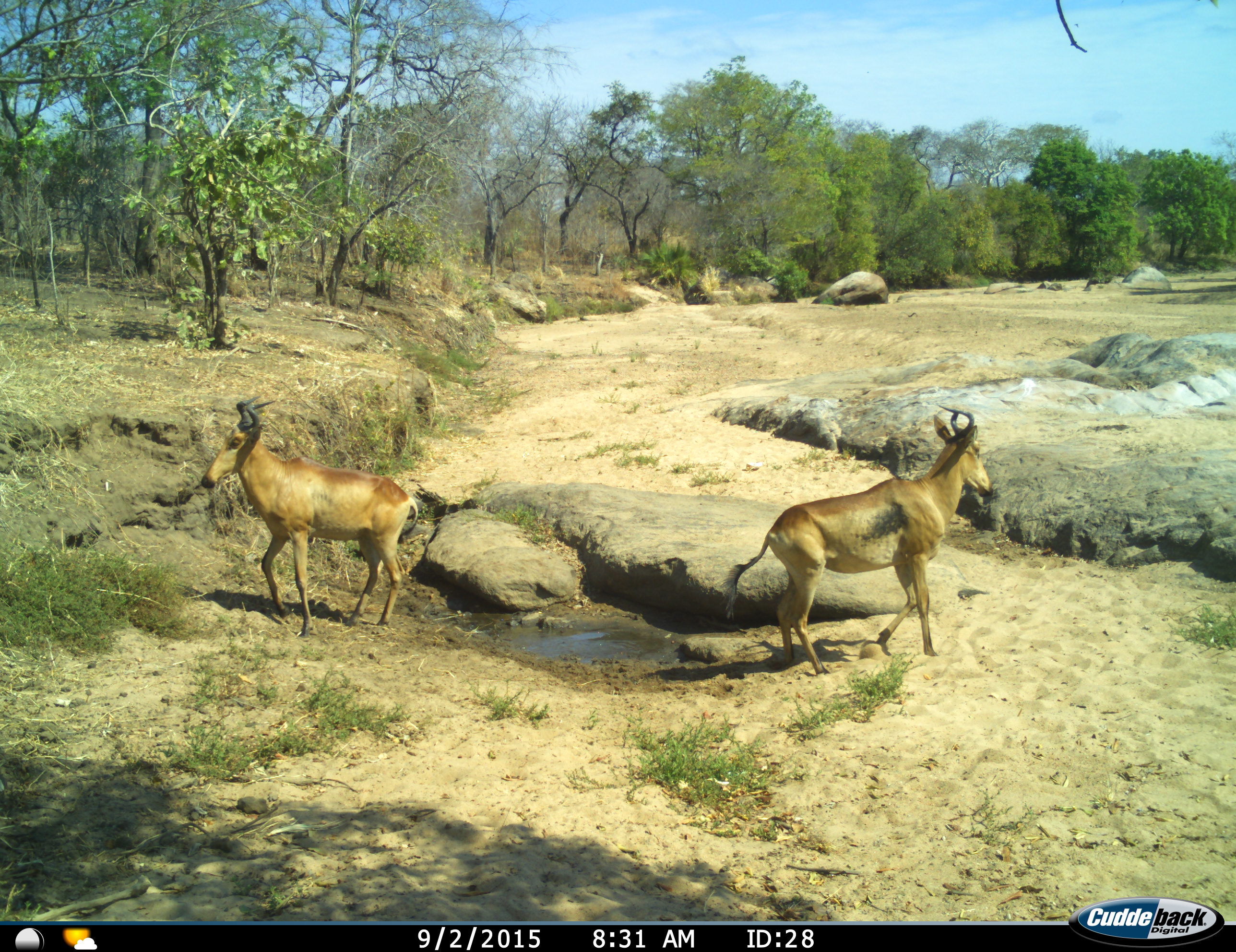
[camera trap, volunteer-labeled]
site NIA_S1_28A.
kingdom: Animalia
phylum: Chordata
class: Mammalia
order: Artiodactyla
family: Bovidae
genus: Alcelaphus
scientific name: Alcelaphus buselaphus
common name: hartebeest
Hartebeest (Alcelaphus buselaphus), count 2. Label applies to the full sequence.